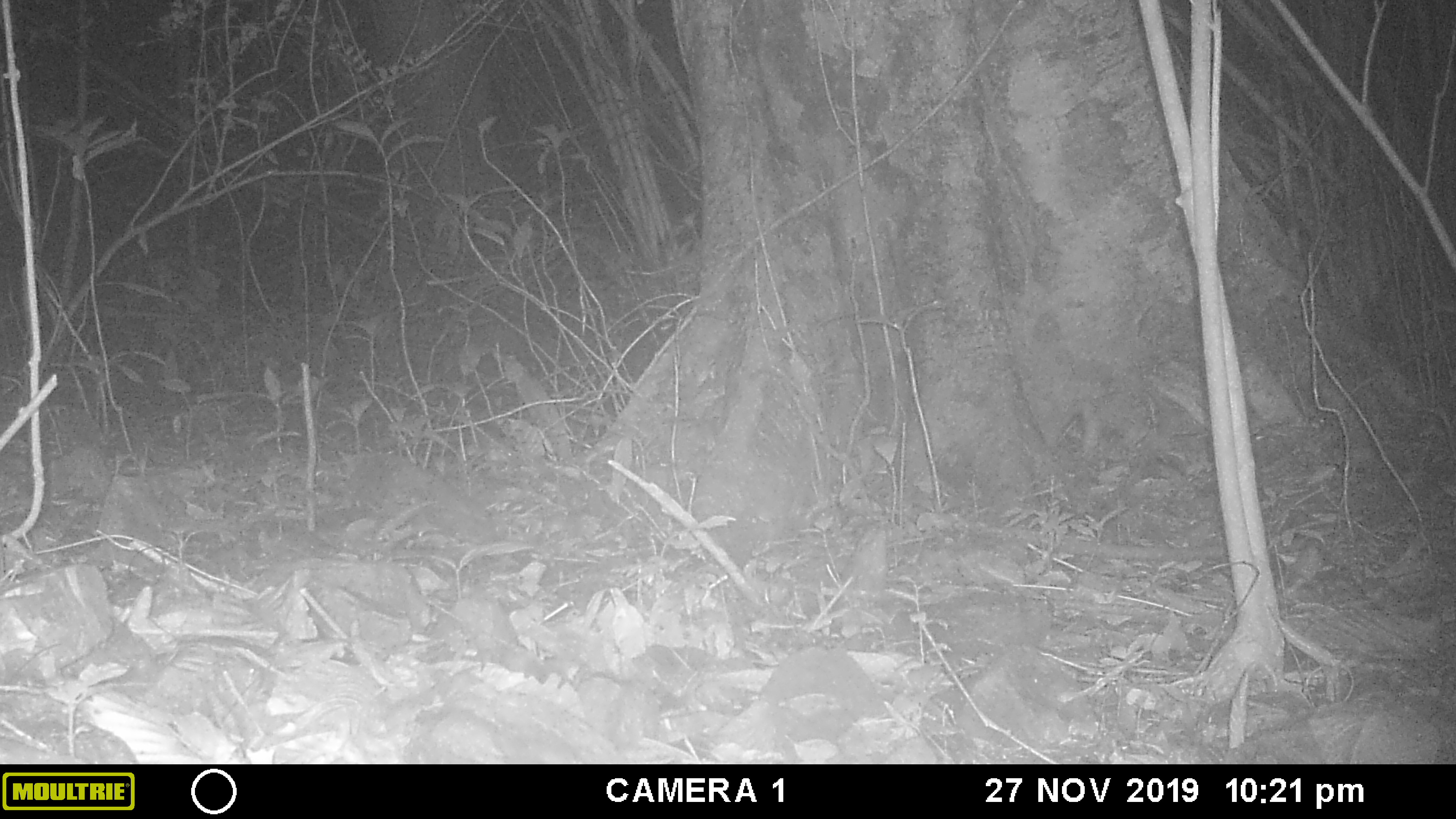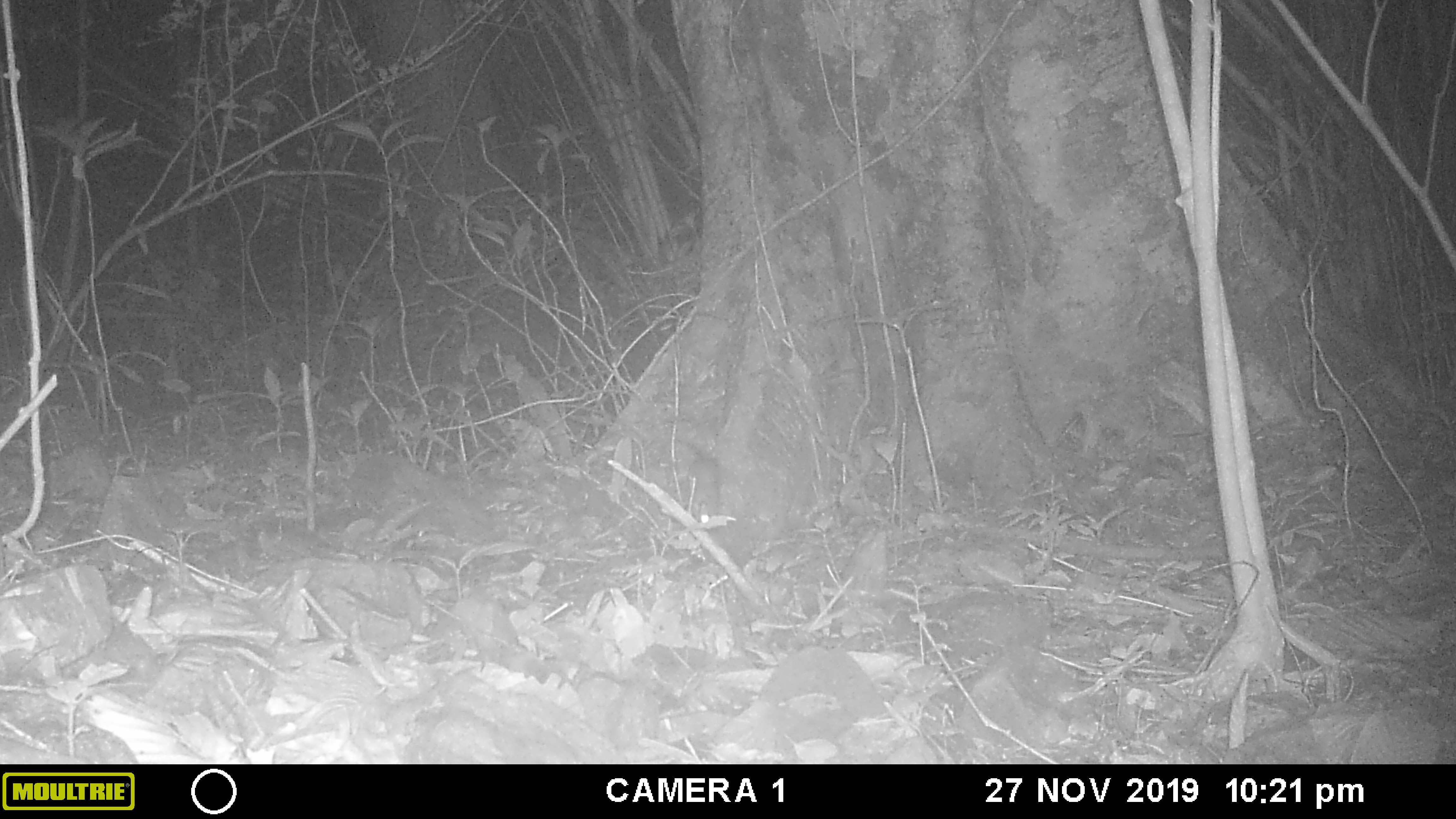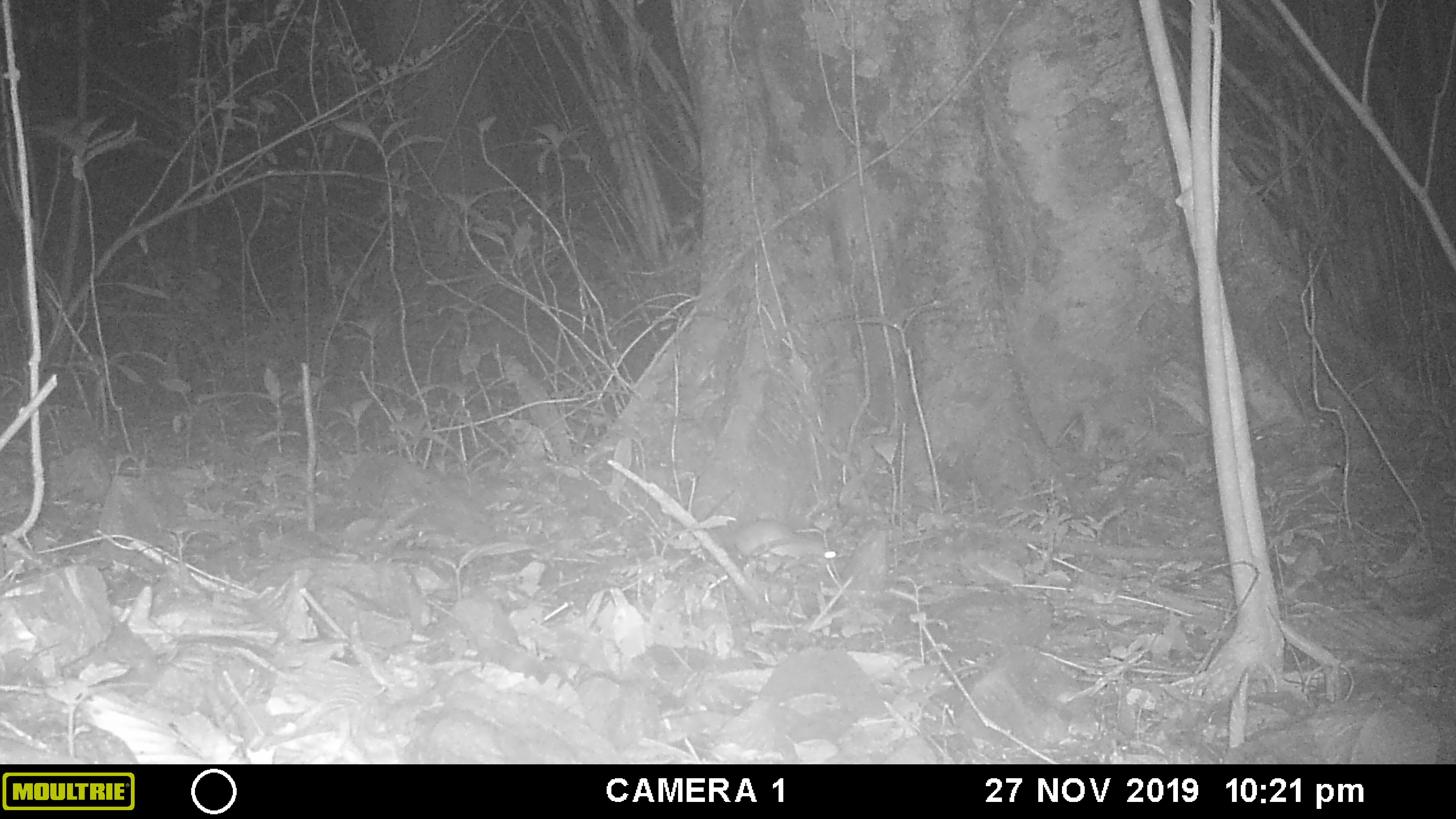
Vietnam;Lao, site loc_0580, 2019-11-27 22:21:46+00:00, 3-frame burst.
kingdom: Animalia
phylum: Chordata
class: Mammalia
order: Rodentia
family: Muridae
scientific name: Muridae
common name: old-world mice and rats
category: unidentified murid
Unidentified murid (old-world mice and rats) (Muridae). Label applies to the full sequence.